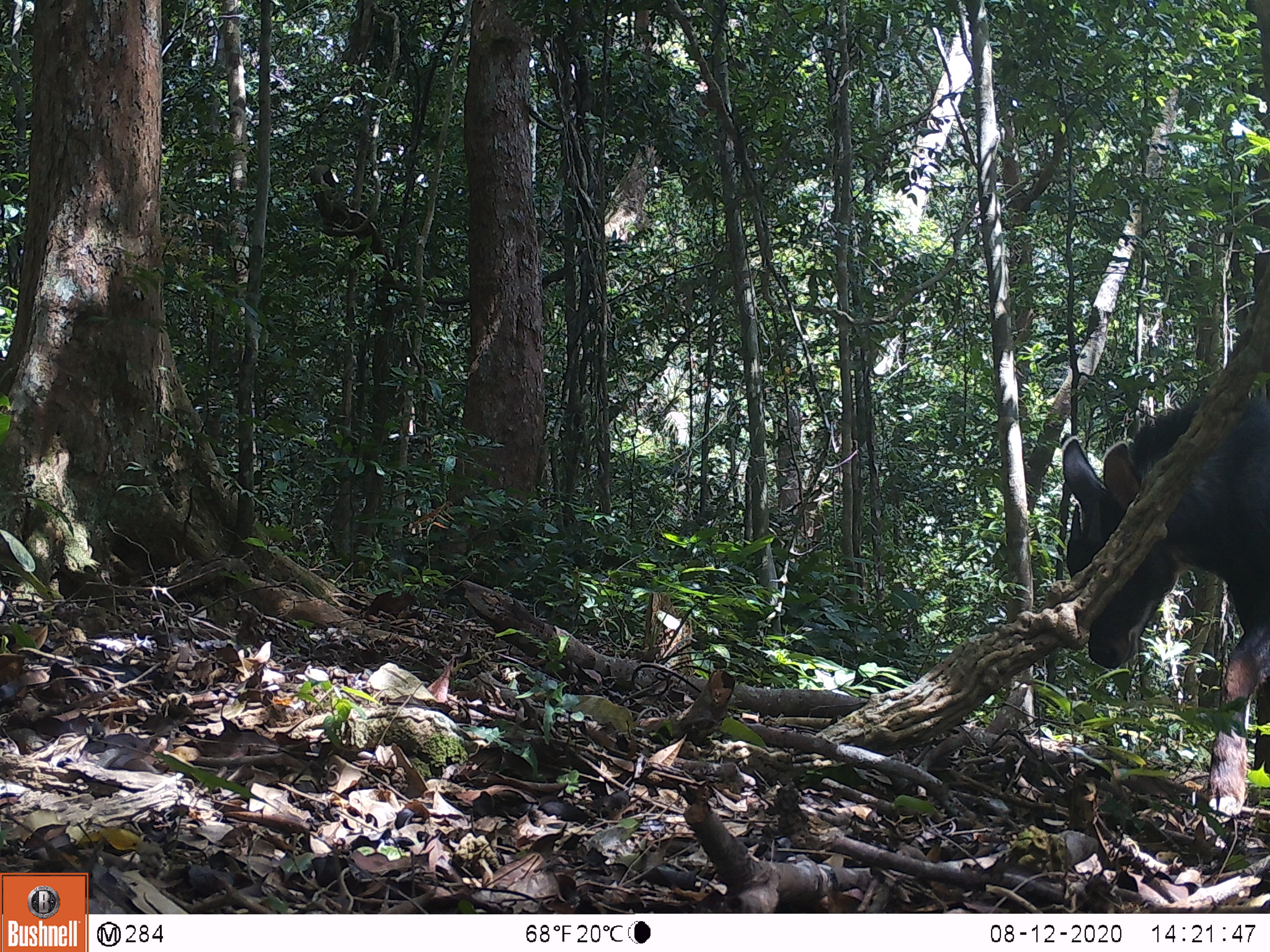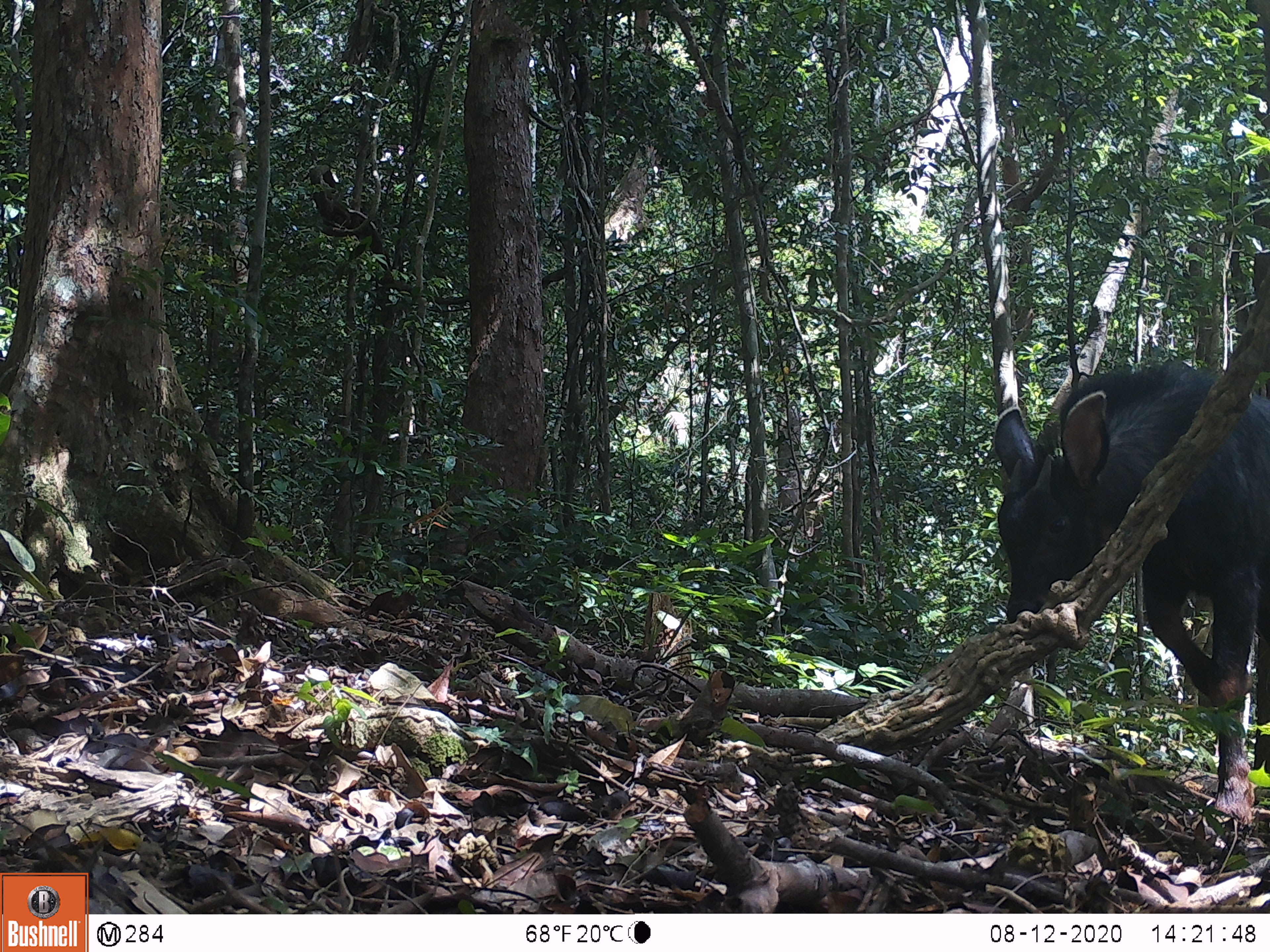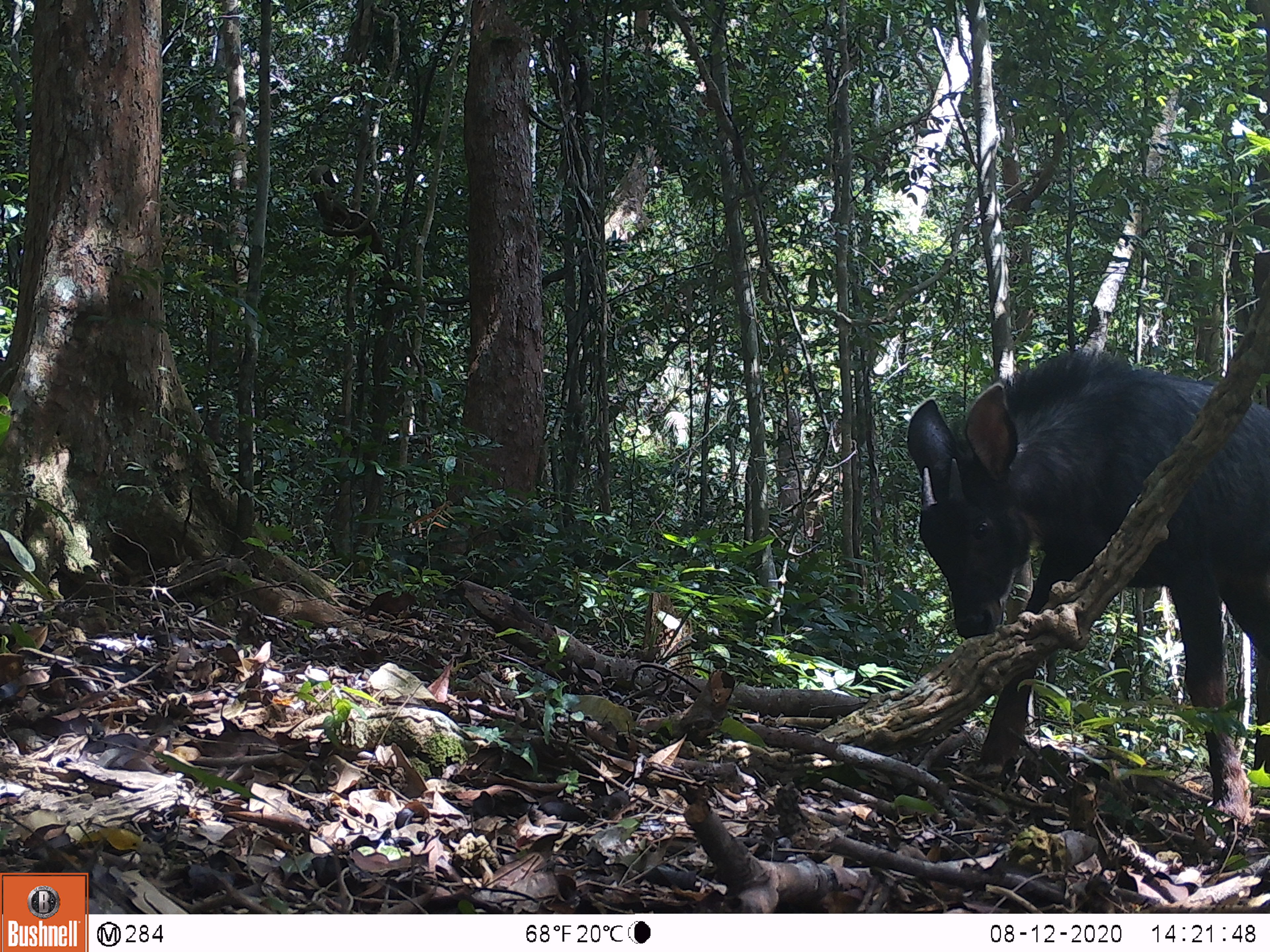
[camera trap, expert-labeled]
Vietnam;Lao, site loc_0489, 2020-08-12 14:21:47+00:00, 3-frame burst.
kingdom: Animalia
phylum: Chordata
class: Mammalia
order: Artiodactyla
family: Bovidae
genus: Capricornis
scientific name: Capricornis sumatraensis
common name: chinese serow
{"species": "chinese serow (Capricornis sumatraensis)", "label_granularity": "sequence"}